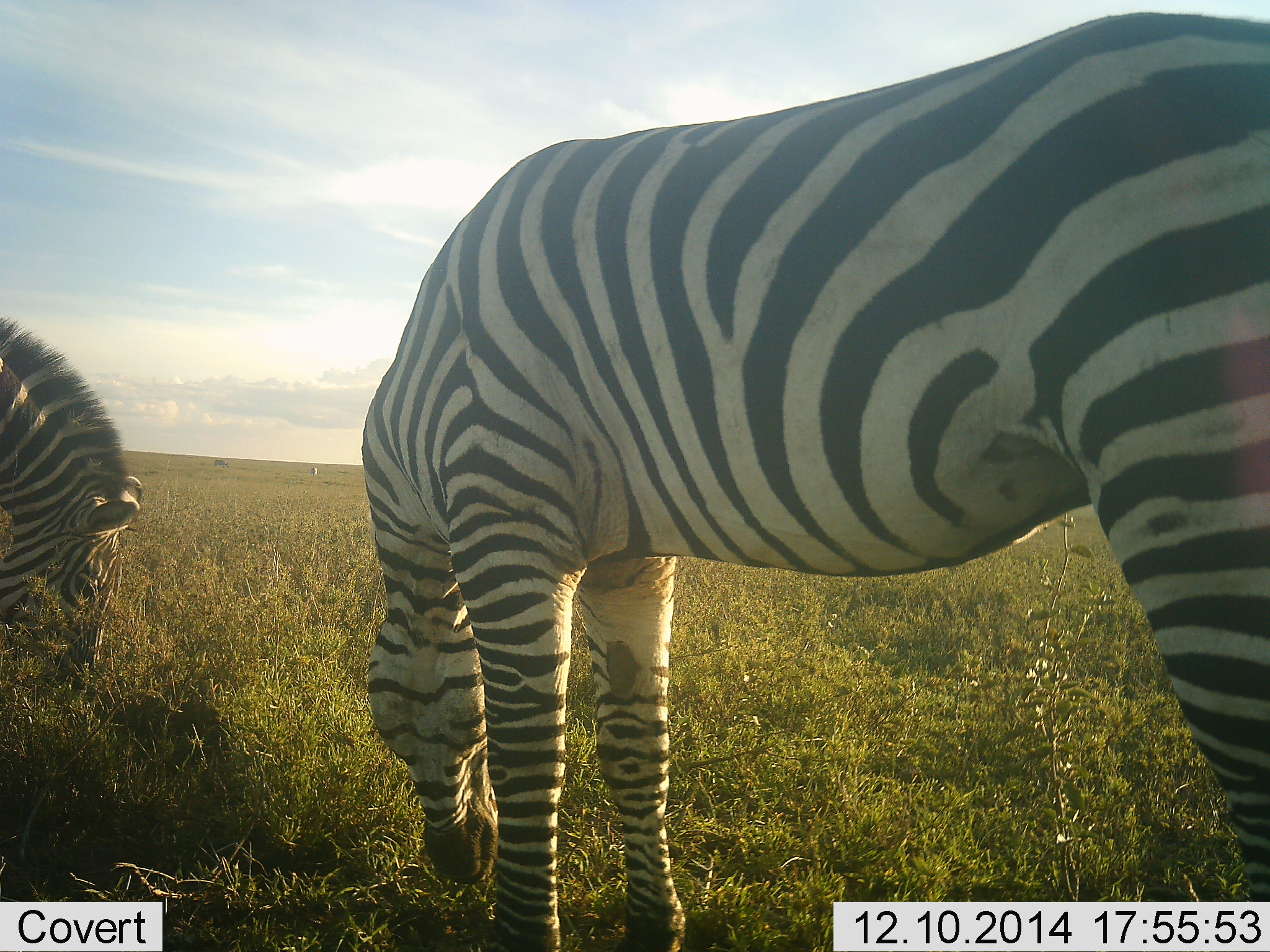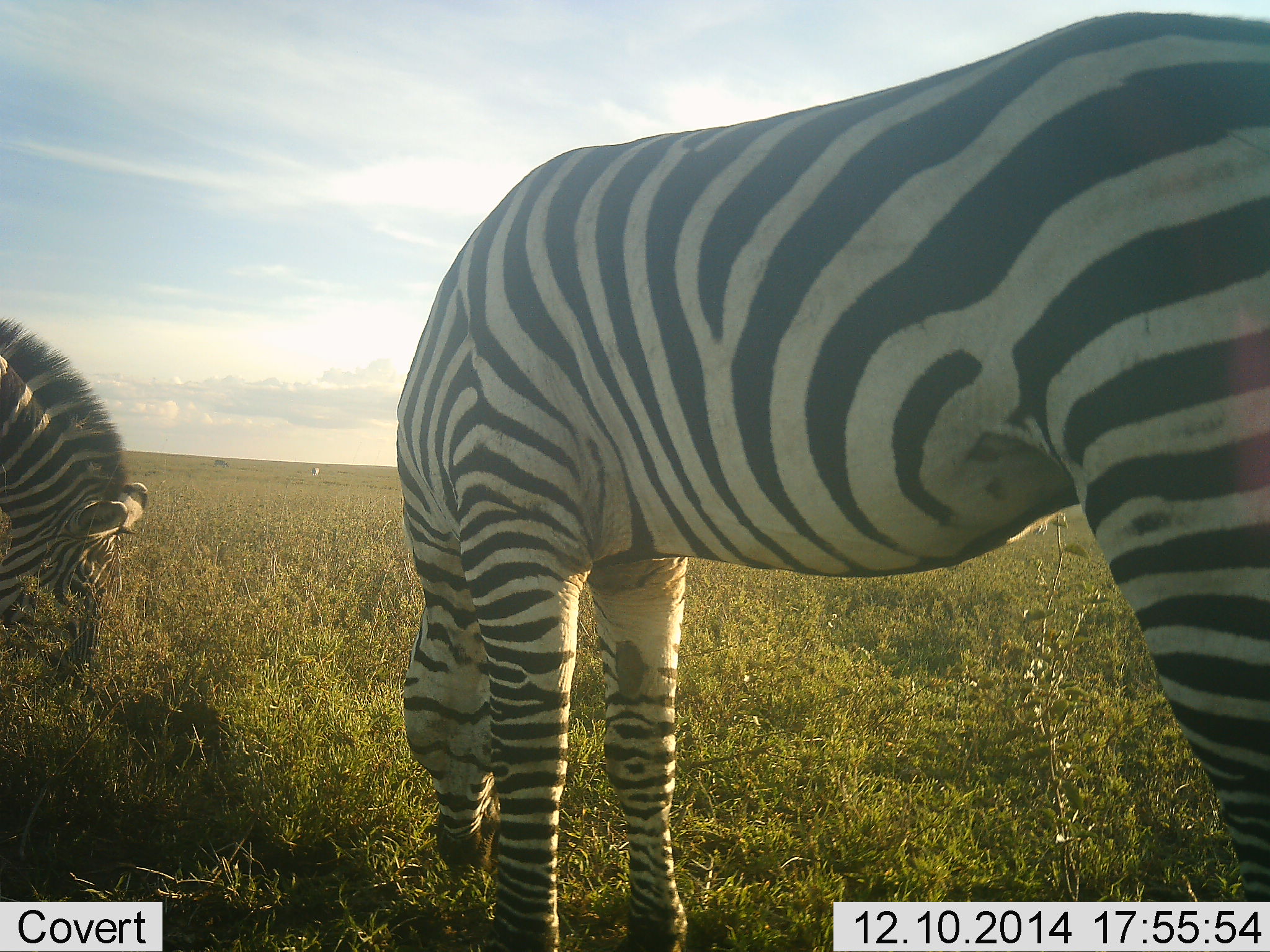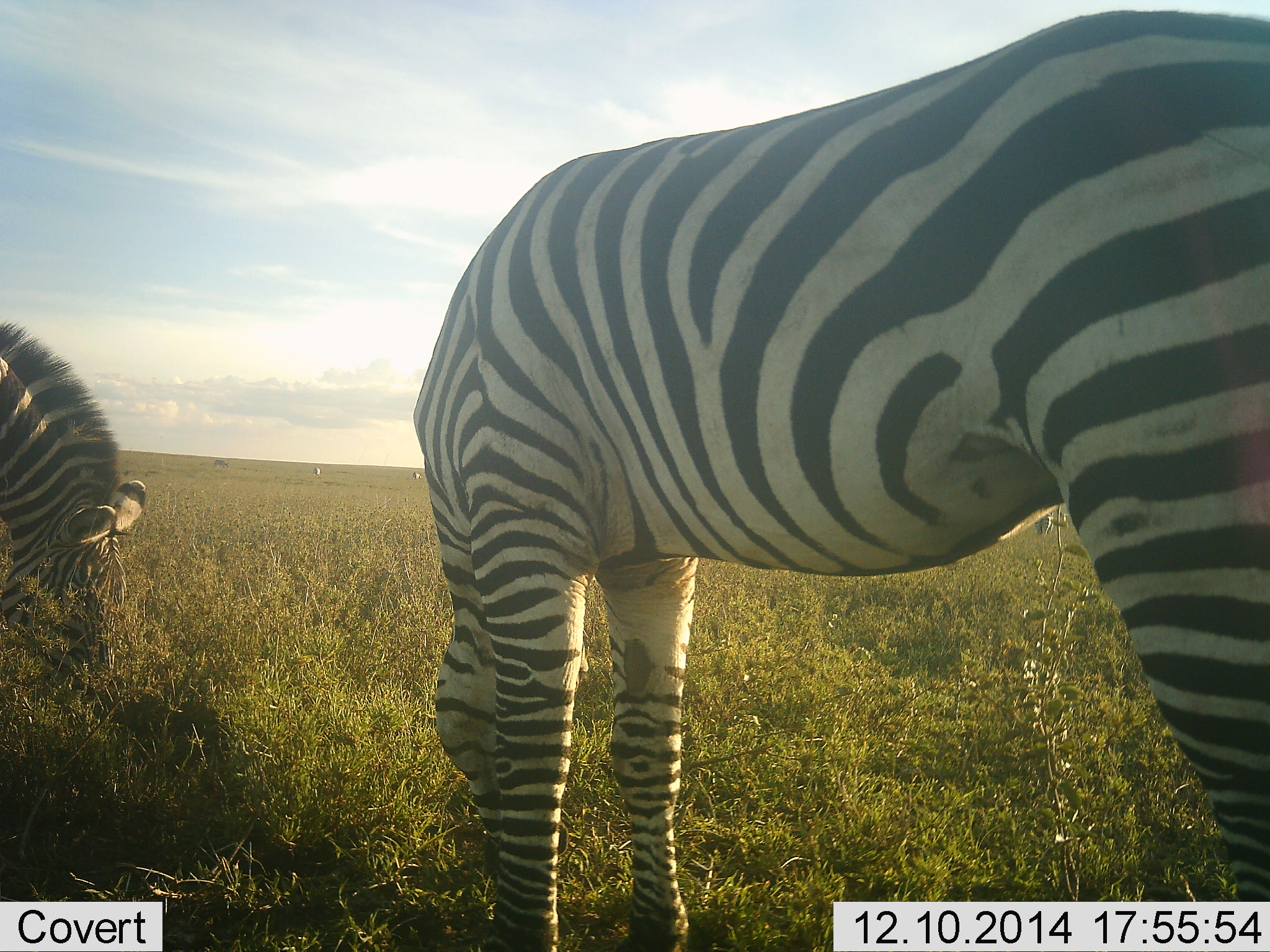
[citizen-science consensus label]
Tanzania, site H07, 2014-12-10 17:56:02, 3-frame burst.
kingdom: Animalia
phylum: Chordata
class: Mammalia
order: Perissodactyla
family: Equidae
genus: Equus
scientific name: Equus quagga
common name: plains zebra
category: zebra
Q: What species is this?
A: Zebra (plains zebra) (Equus quagga).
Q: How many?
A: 2.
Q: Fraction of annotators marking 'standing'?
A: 10%.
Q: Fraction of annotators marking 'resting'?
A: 0%.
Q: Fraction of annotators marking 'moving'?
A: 0%.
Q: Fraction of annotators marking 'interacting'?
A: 0%.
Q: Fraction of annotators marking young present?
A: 0%.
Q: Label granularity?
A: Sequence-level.